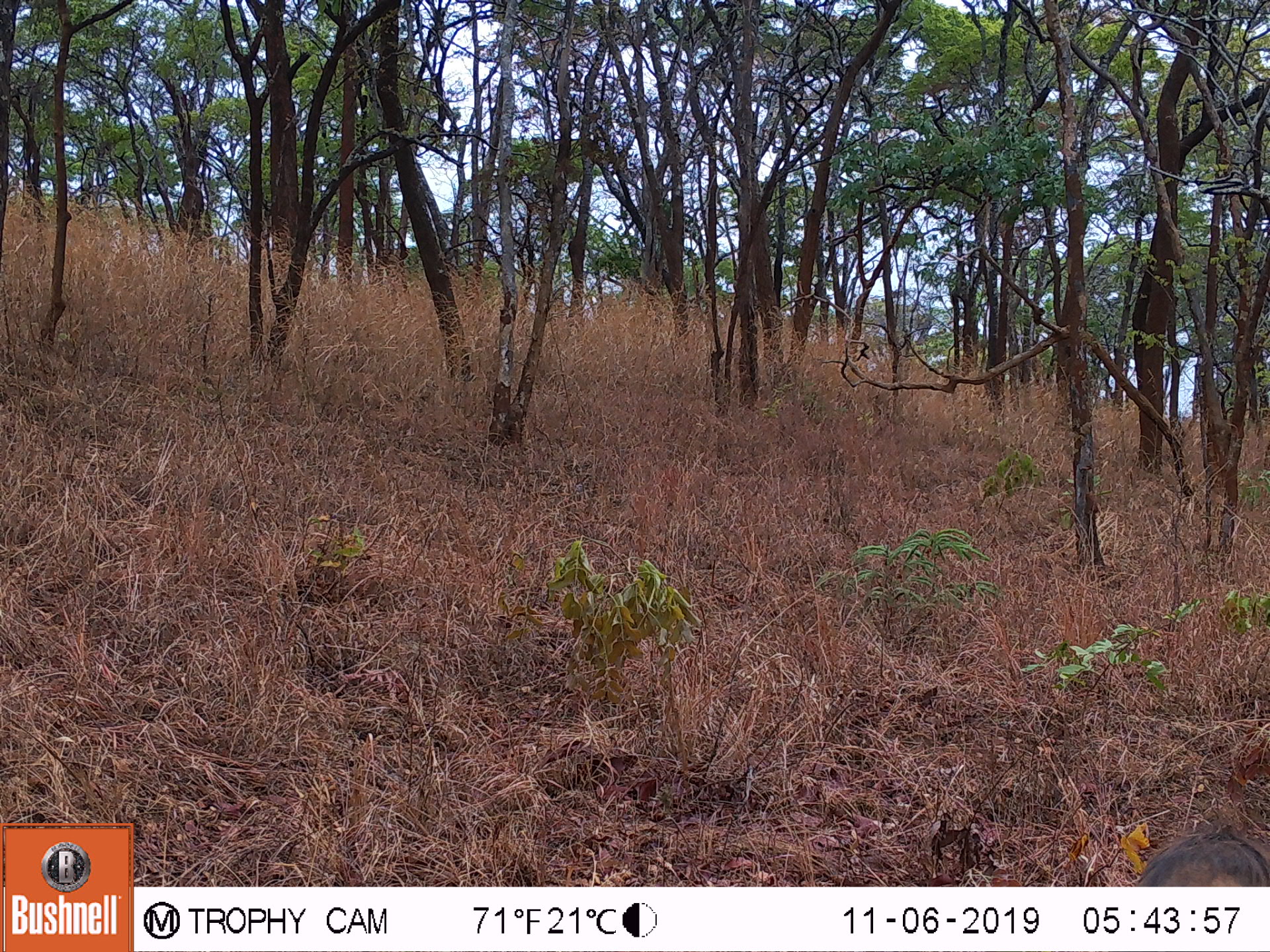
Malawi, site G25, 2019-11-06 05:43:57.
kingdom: Animalia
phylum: Chordata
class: Mammalia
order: Artiodactyla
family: Suidae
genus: Phacochoerus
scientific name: Phacochoerus africanus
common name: common warthog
Common warthog (Phacochoerus africanus), count 1.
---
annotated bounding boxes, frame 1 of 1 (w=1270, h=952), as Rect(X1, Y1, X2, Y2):
common warthog: Rect(1126, 819, 1268, 884)